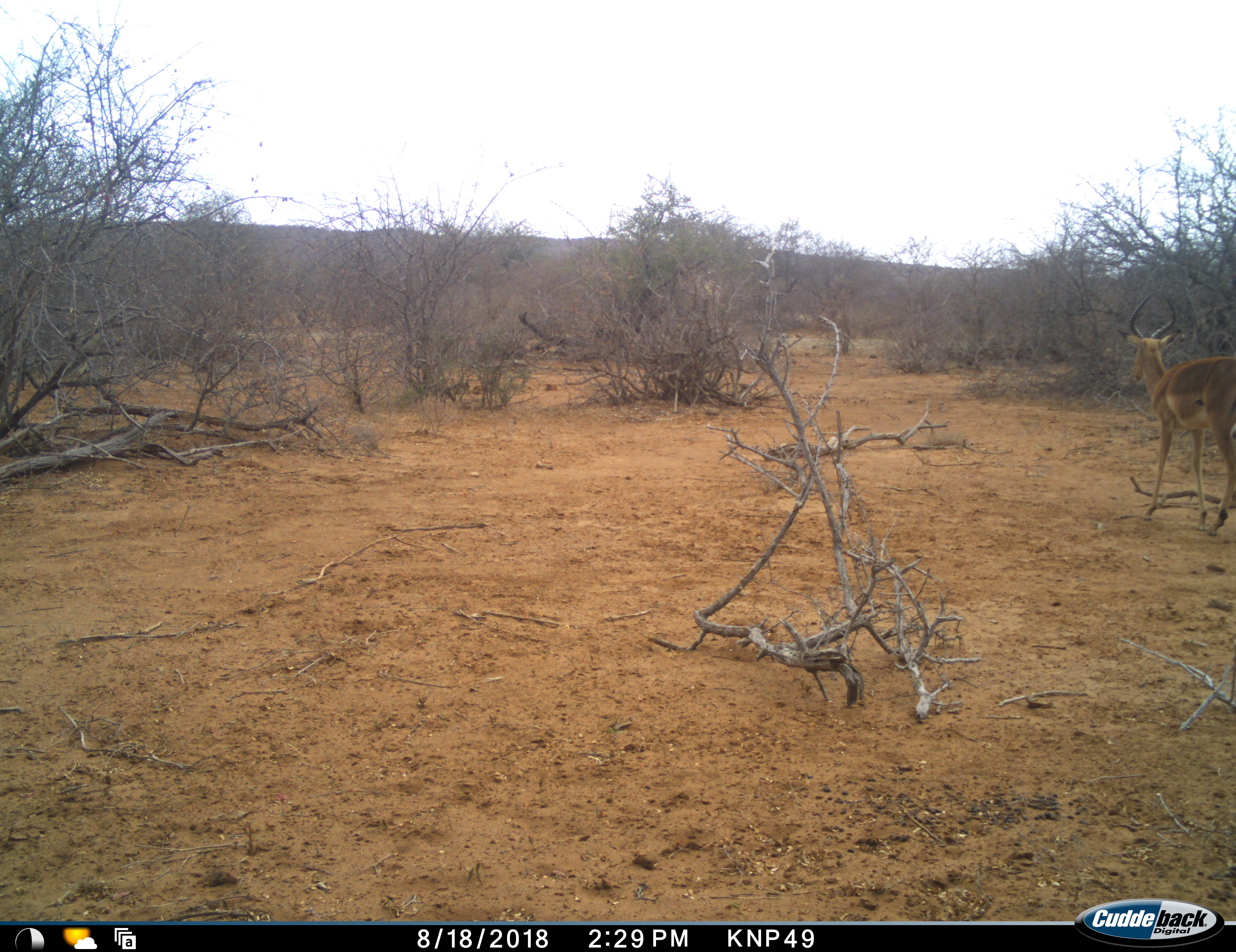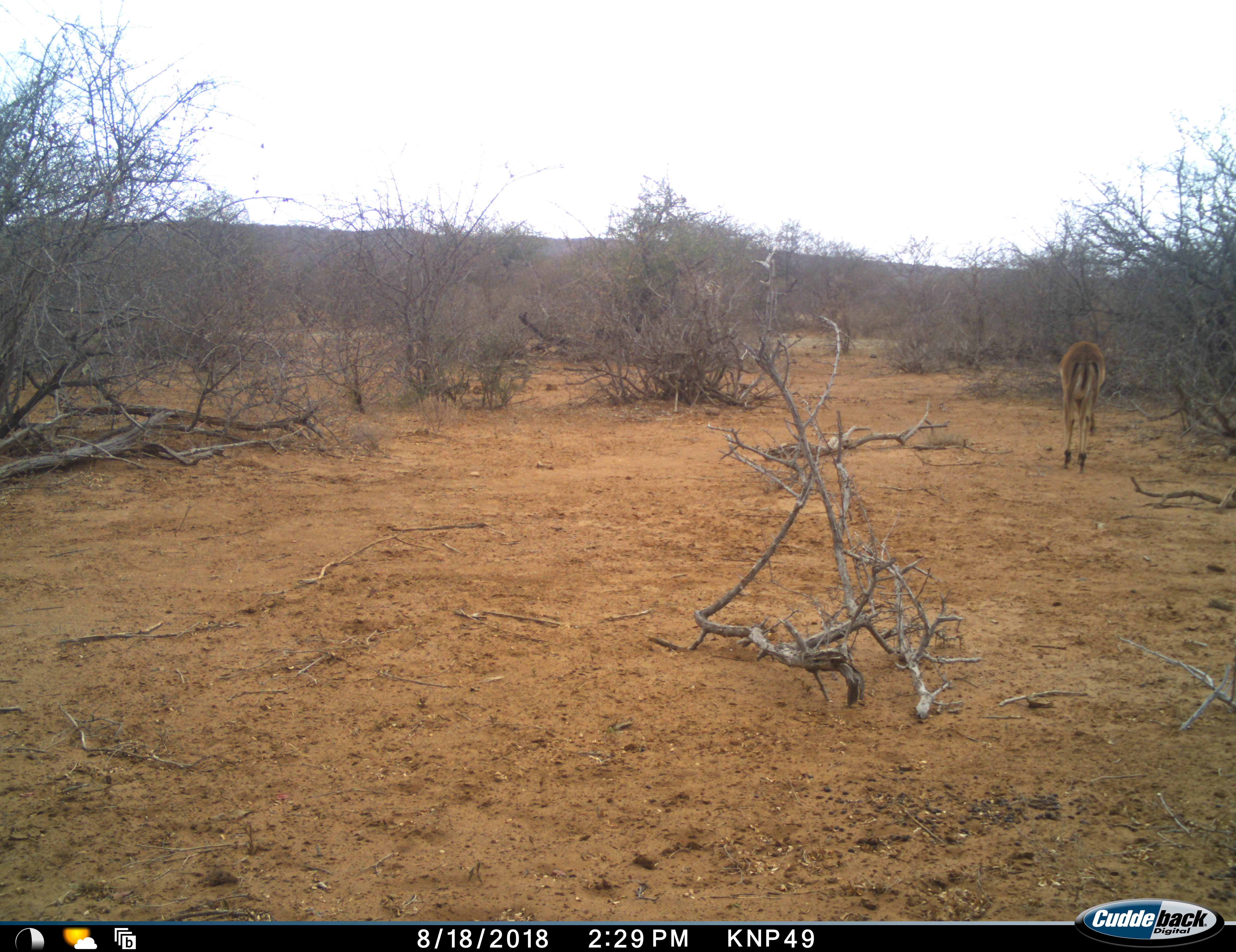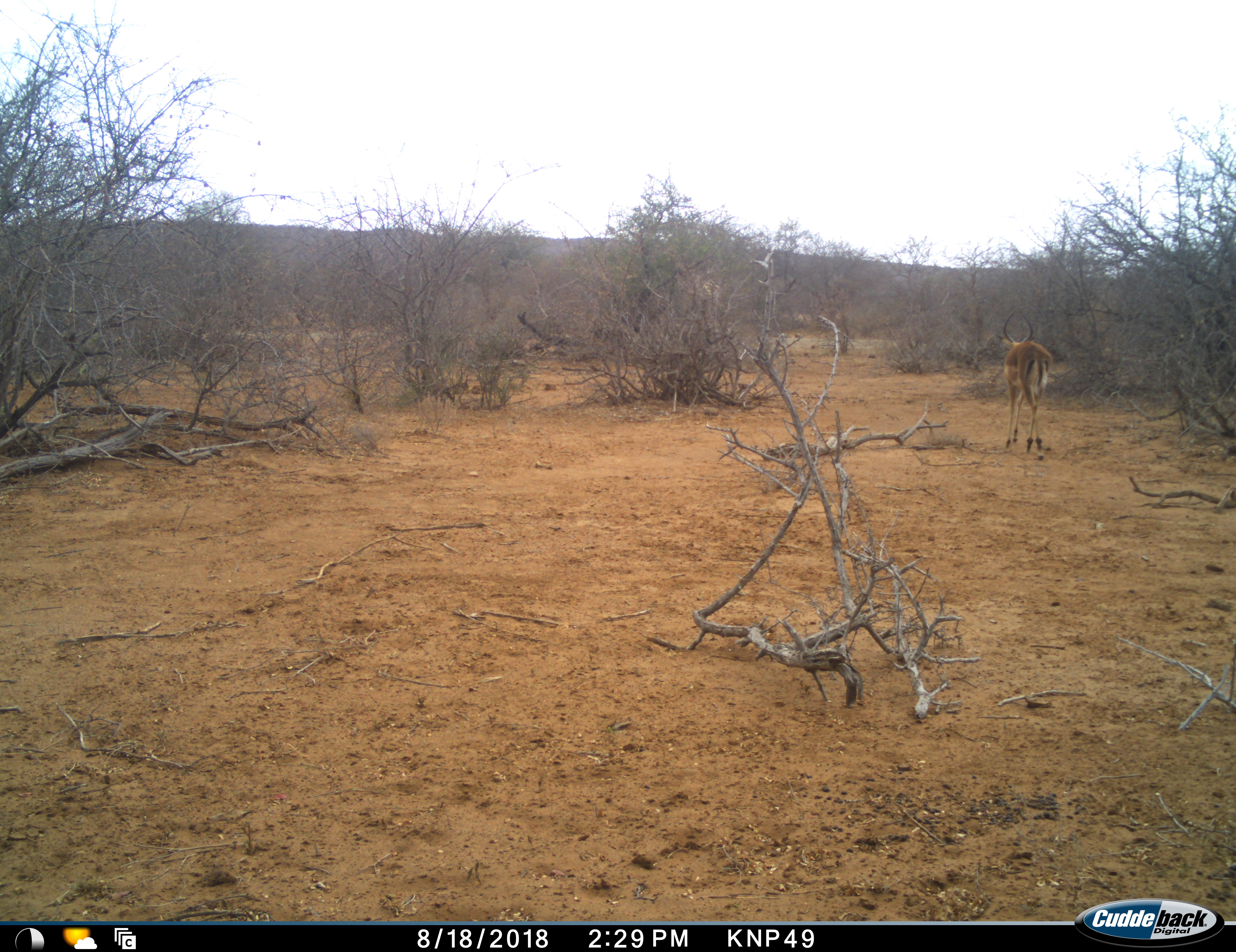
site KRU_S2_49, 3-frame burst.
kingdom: Animalia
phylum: Chordata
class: Mammalia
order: Artiodactyla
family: Bovidae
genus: Aepyceros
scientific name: Aepyceros melampus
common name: impala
Impala (Aepyceros melampus), count 1. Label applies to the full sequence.